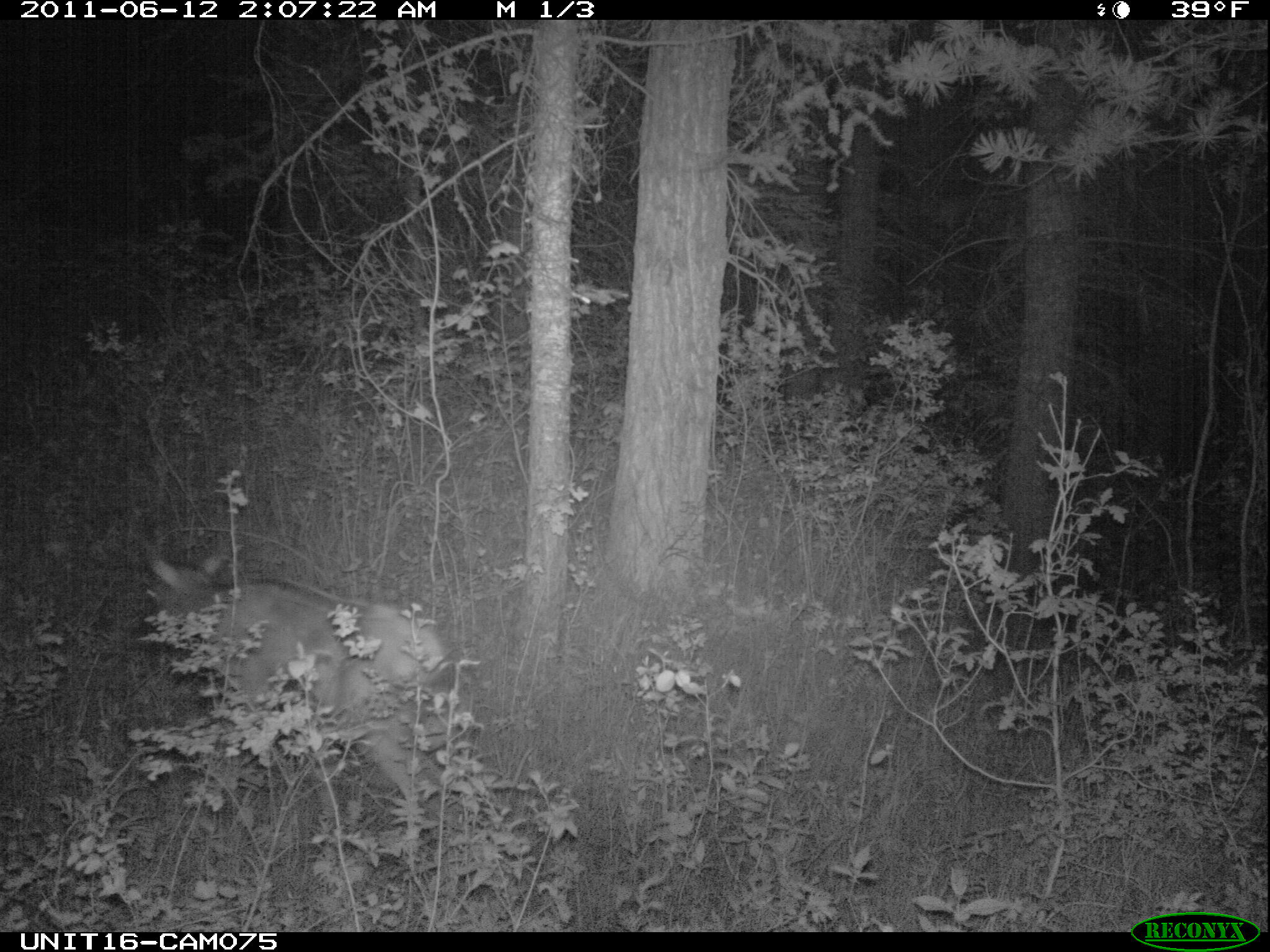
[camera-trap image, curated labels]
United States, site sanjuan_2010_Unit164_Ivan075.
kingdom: Animalia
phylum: Chordata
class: Mammalia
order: Artiodactyla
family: Cervidae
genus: Cervus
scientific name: Cervus elaphus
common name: red deer